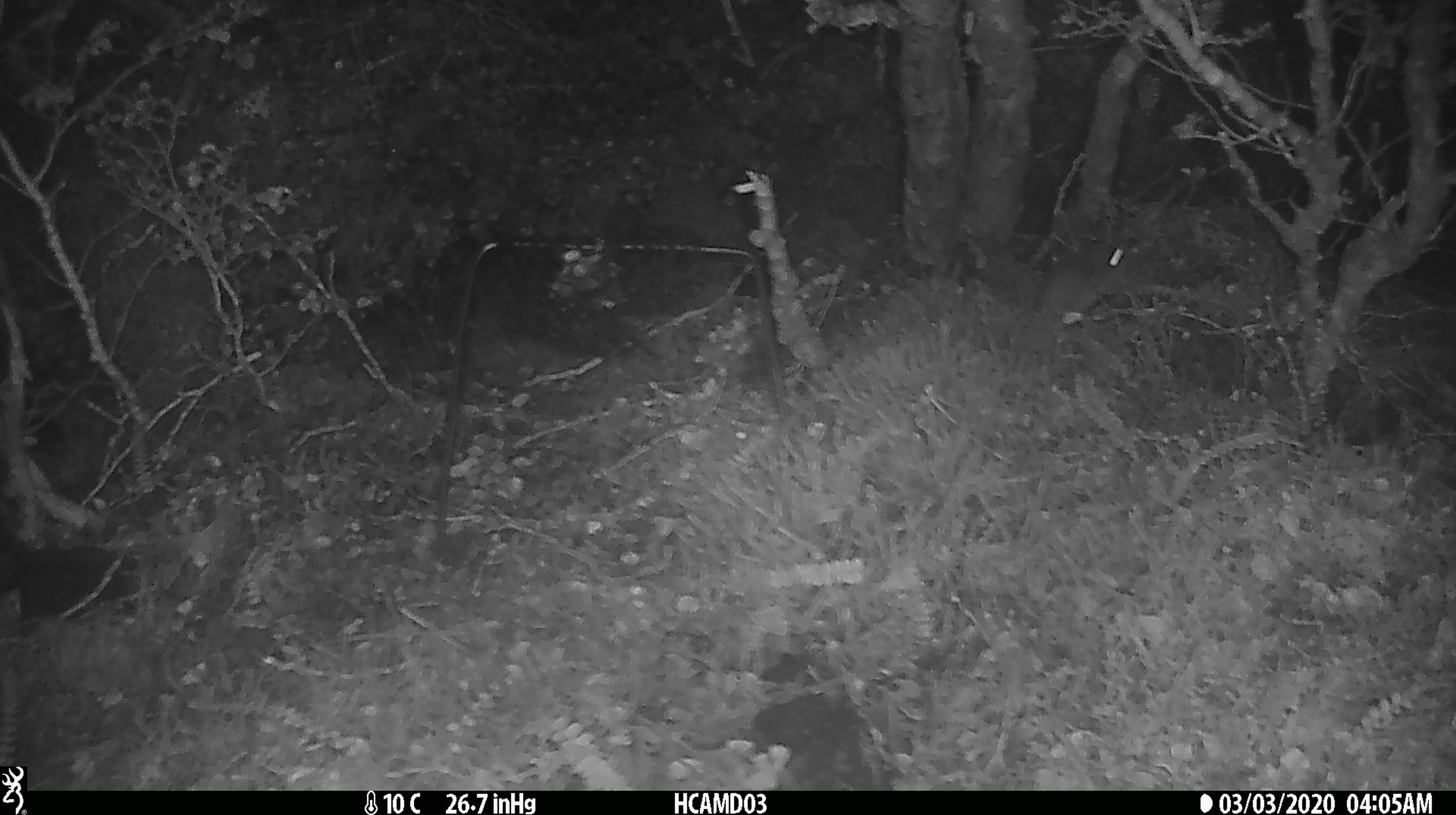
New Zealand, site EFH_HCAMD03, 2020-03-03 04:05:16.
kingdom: Animalia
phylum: Chordata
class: Mammalia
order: Rodentia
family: Muridae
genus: Mus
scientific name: Mus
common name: mouse